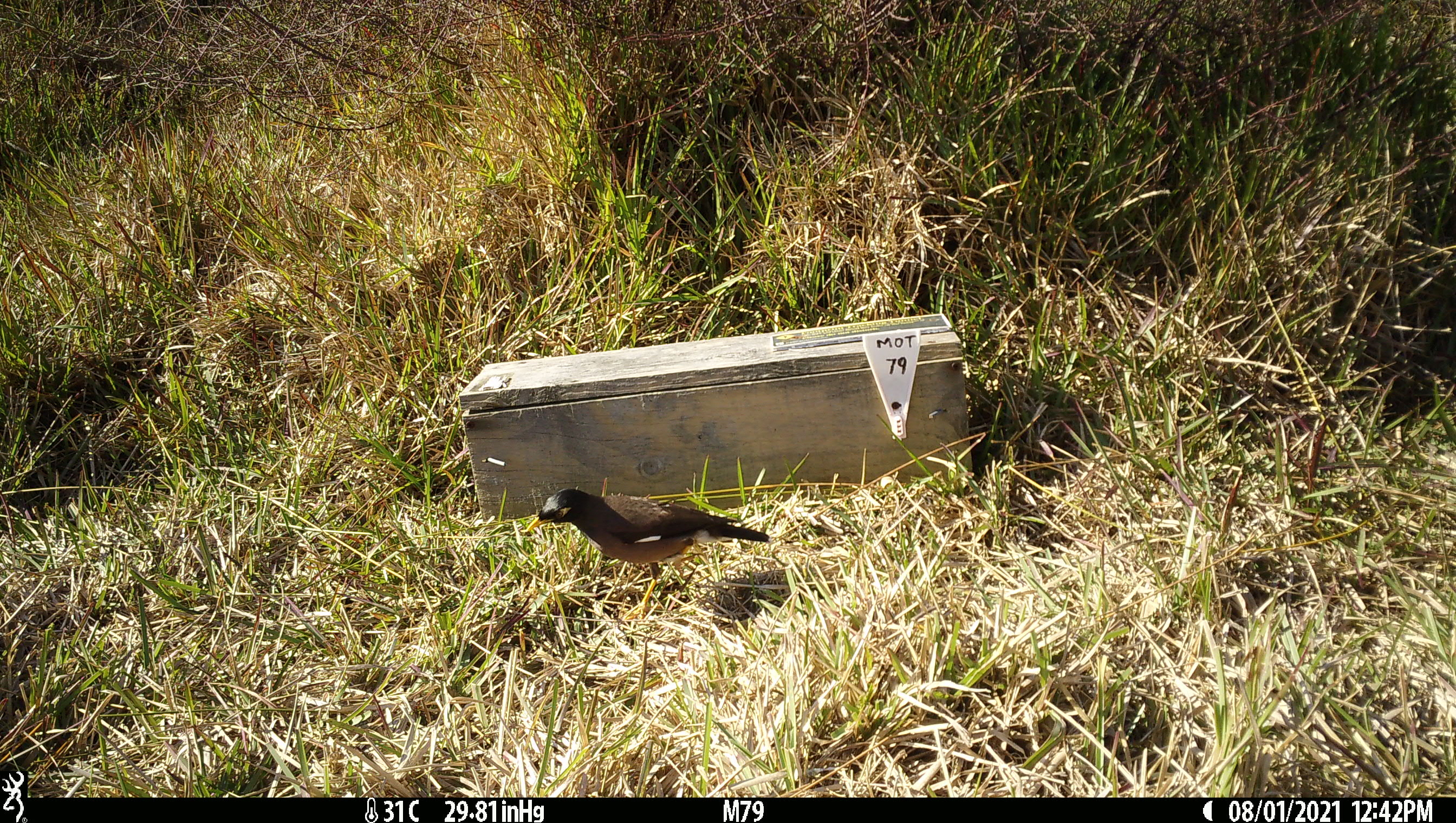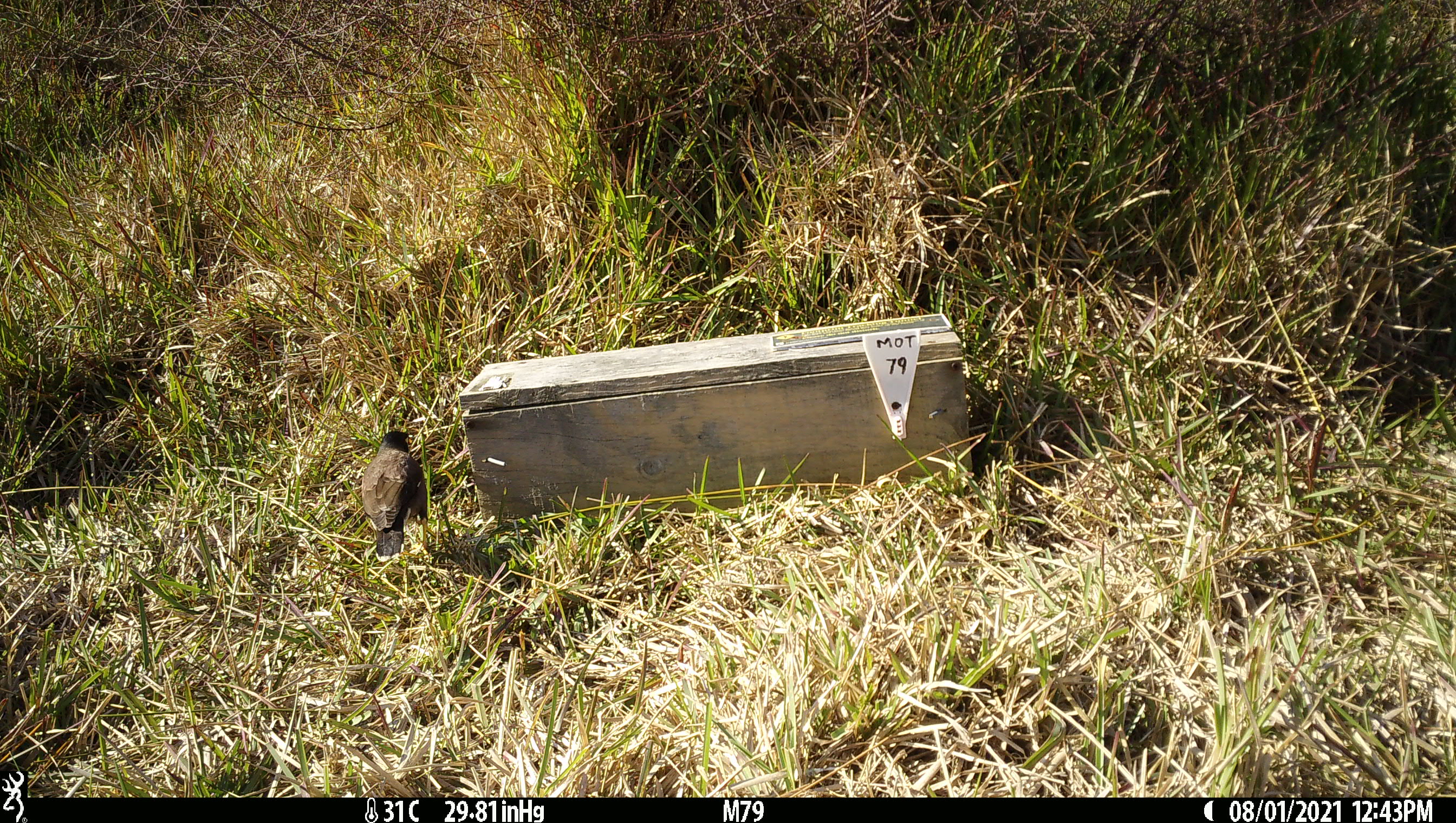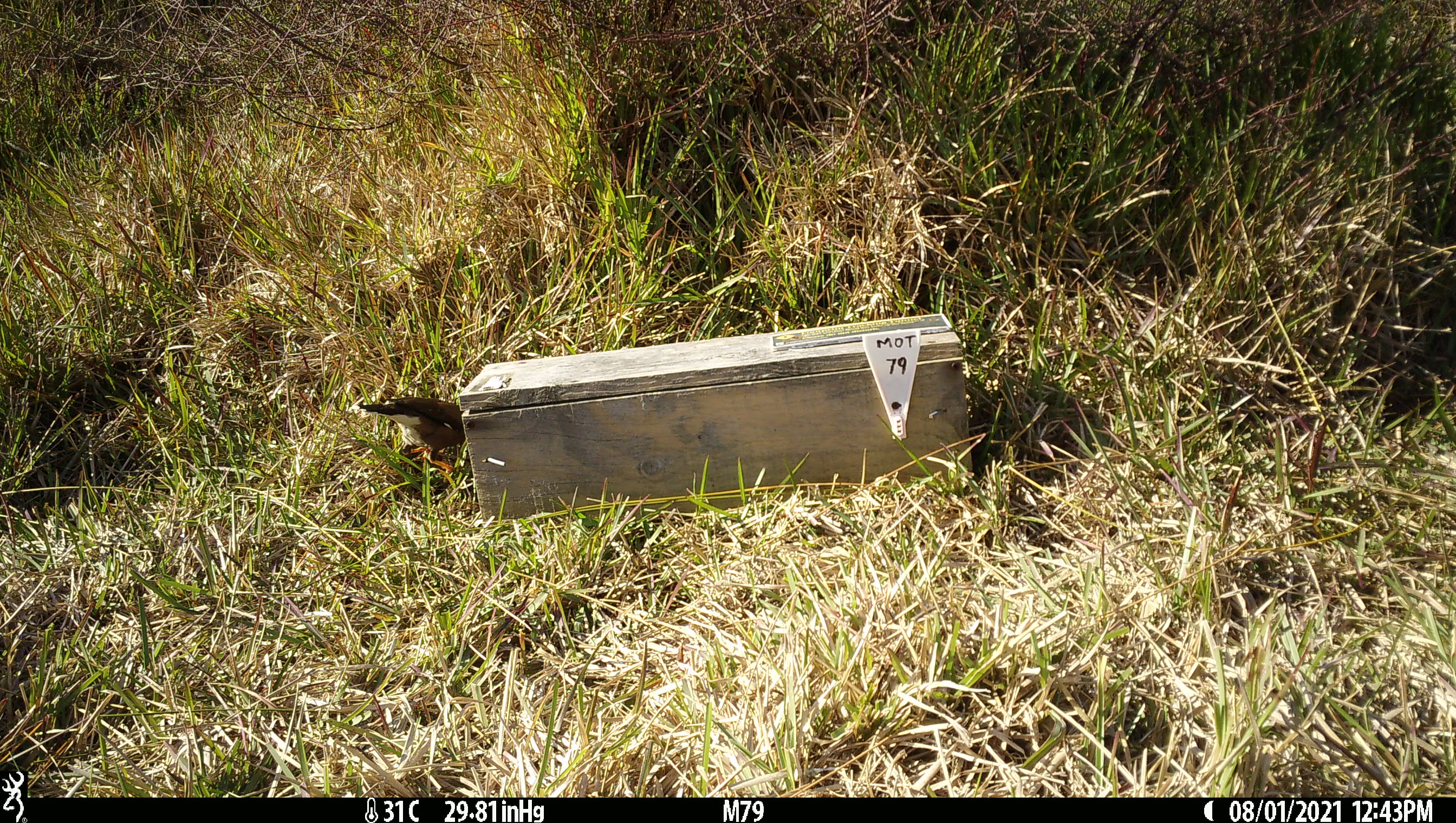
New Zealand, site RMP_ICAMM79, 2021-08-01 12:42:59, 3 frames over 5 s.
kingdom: Animalia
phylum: Chordata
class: Aves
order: Passeriformes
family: Sturnidae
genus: Acridotheres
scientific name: Acridotheres tristis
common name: common myna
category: myna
Myna (common myna) (Acridotheres tristis).